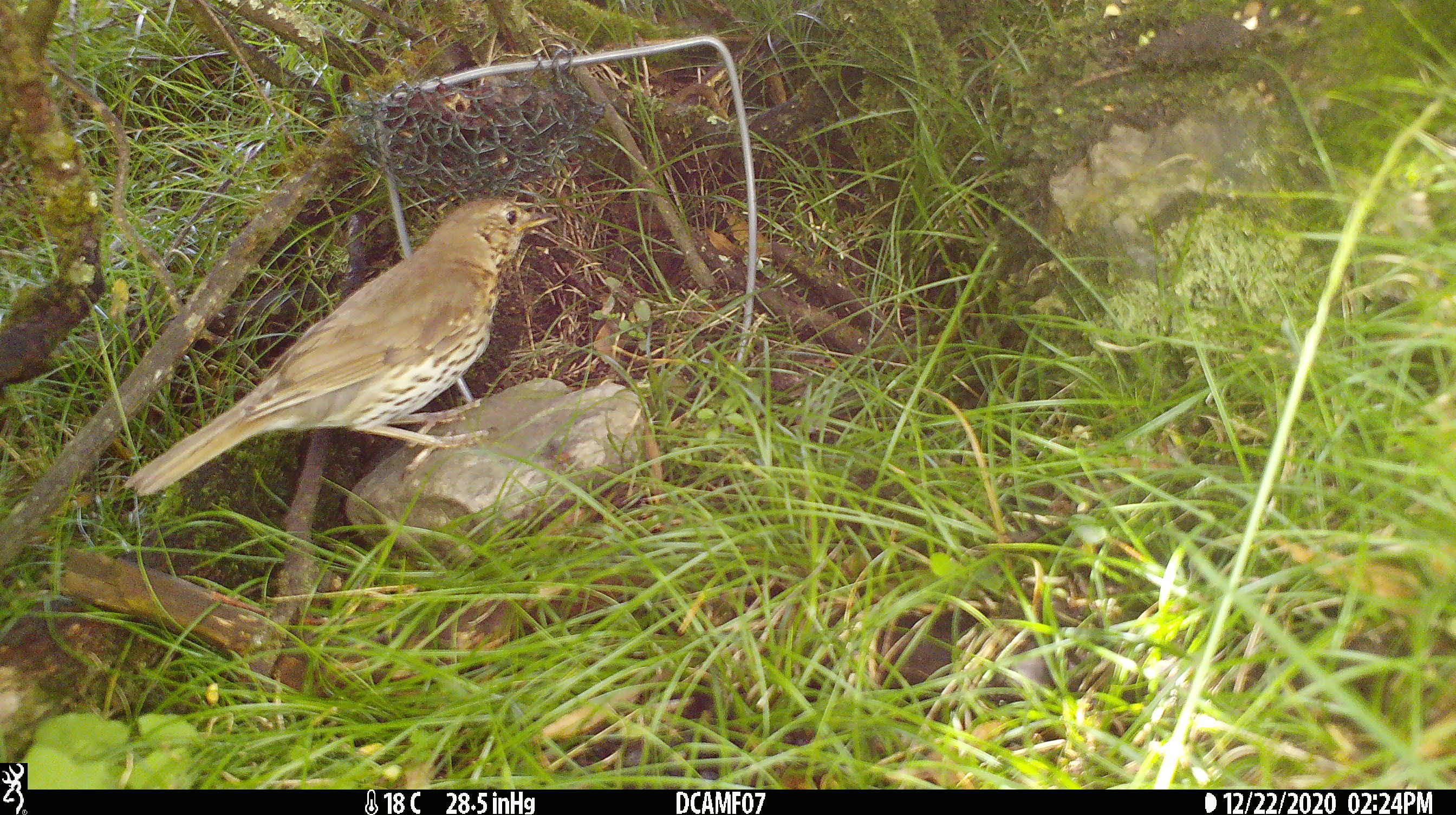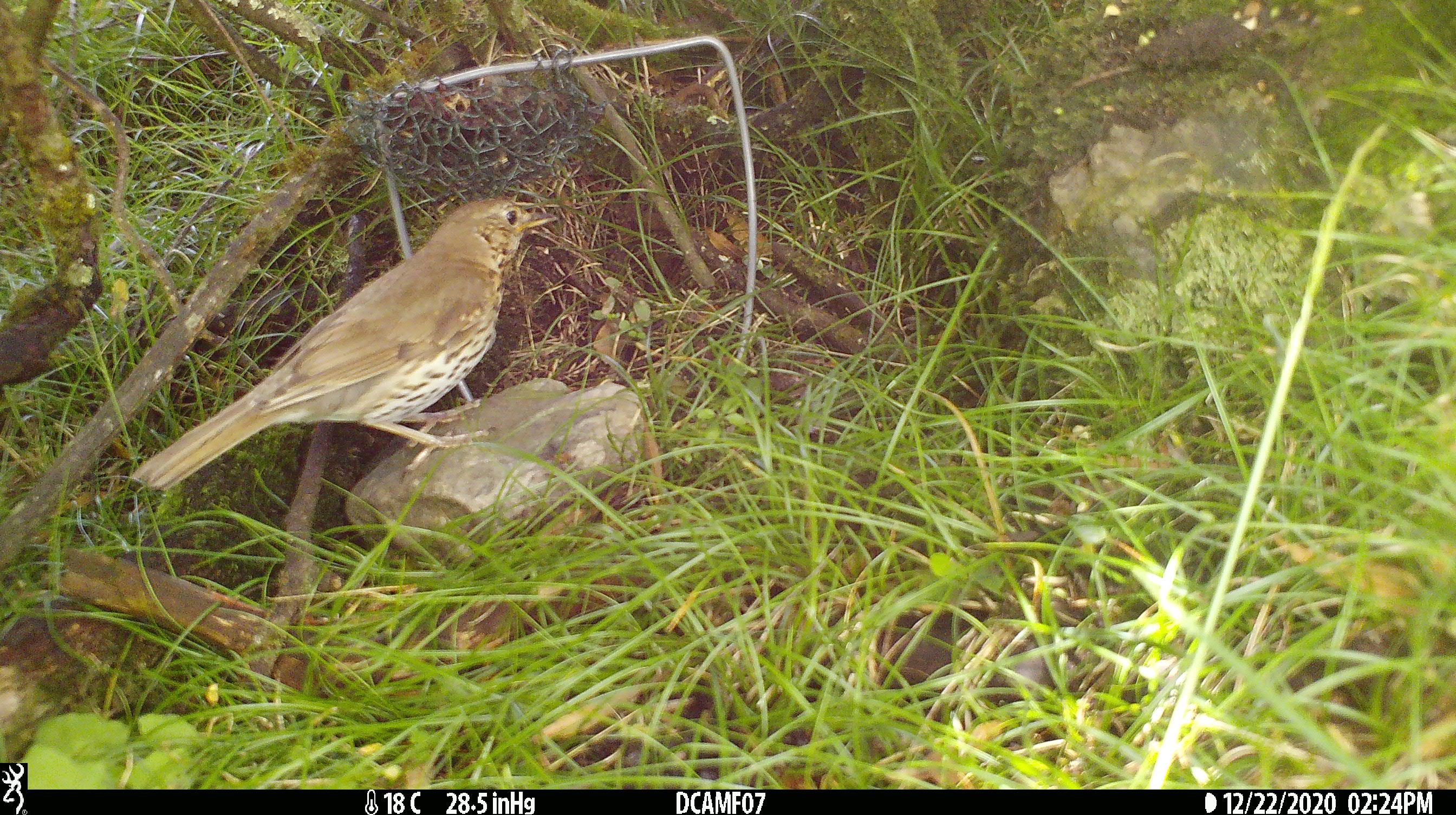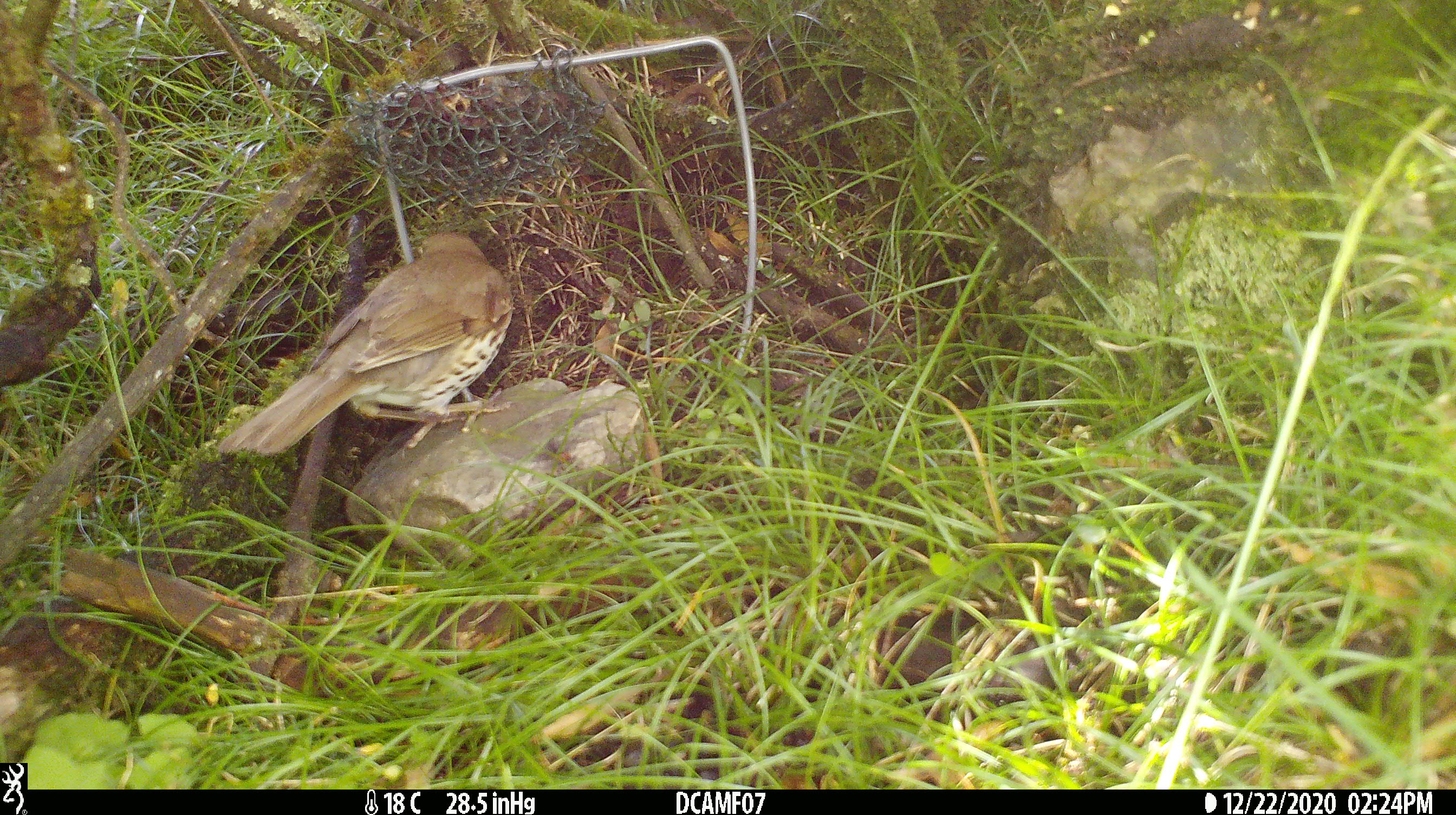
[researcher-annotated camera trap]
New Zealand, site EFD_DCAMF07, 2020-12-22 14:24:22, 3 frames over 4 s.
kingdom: Animalia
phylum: Chordata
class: Aves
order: Passeriformes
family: Turdidae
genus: Turdus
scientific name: Turdus philomelos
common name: song thrush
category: thrush